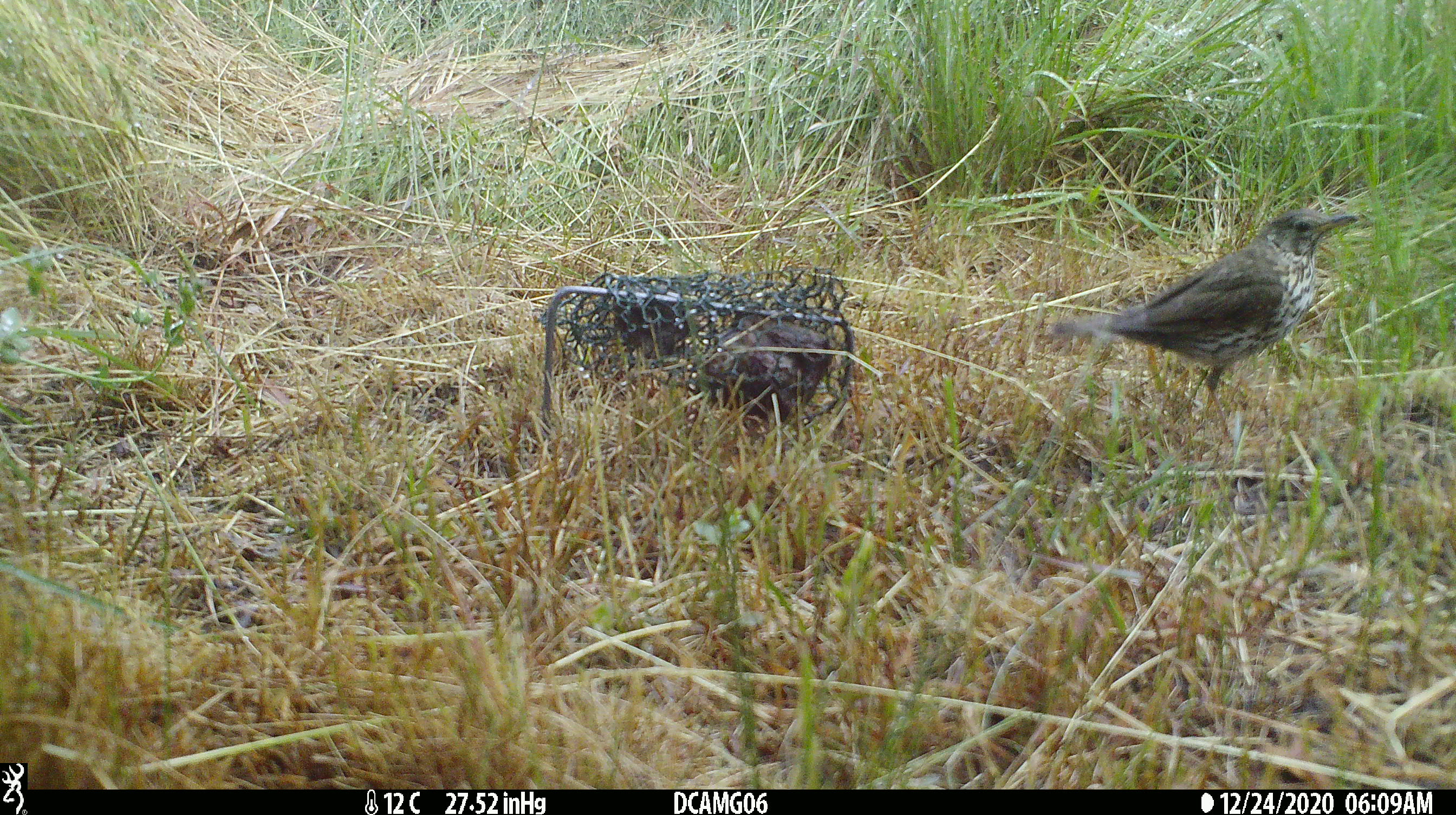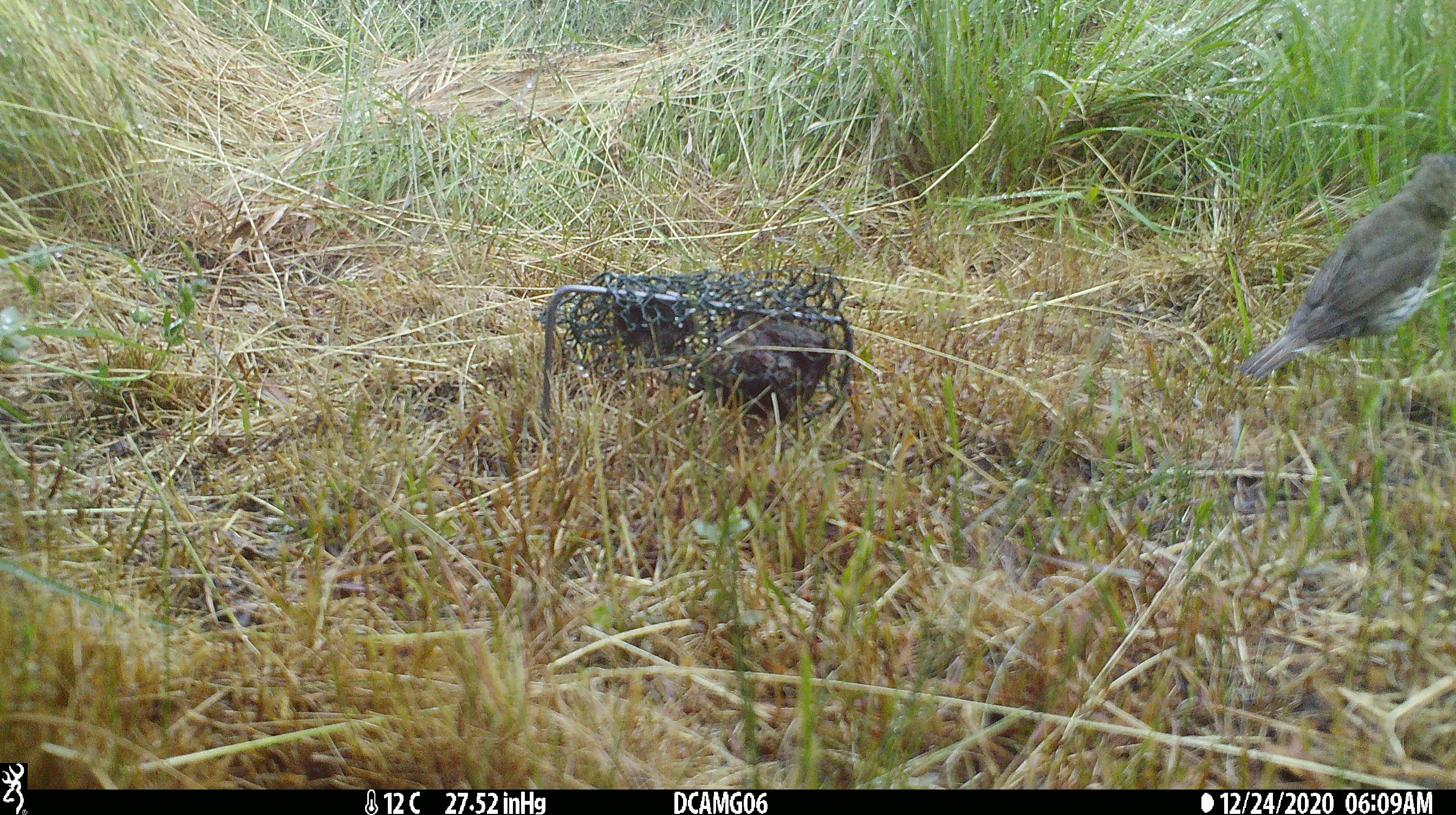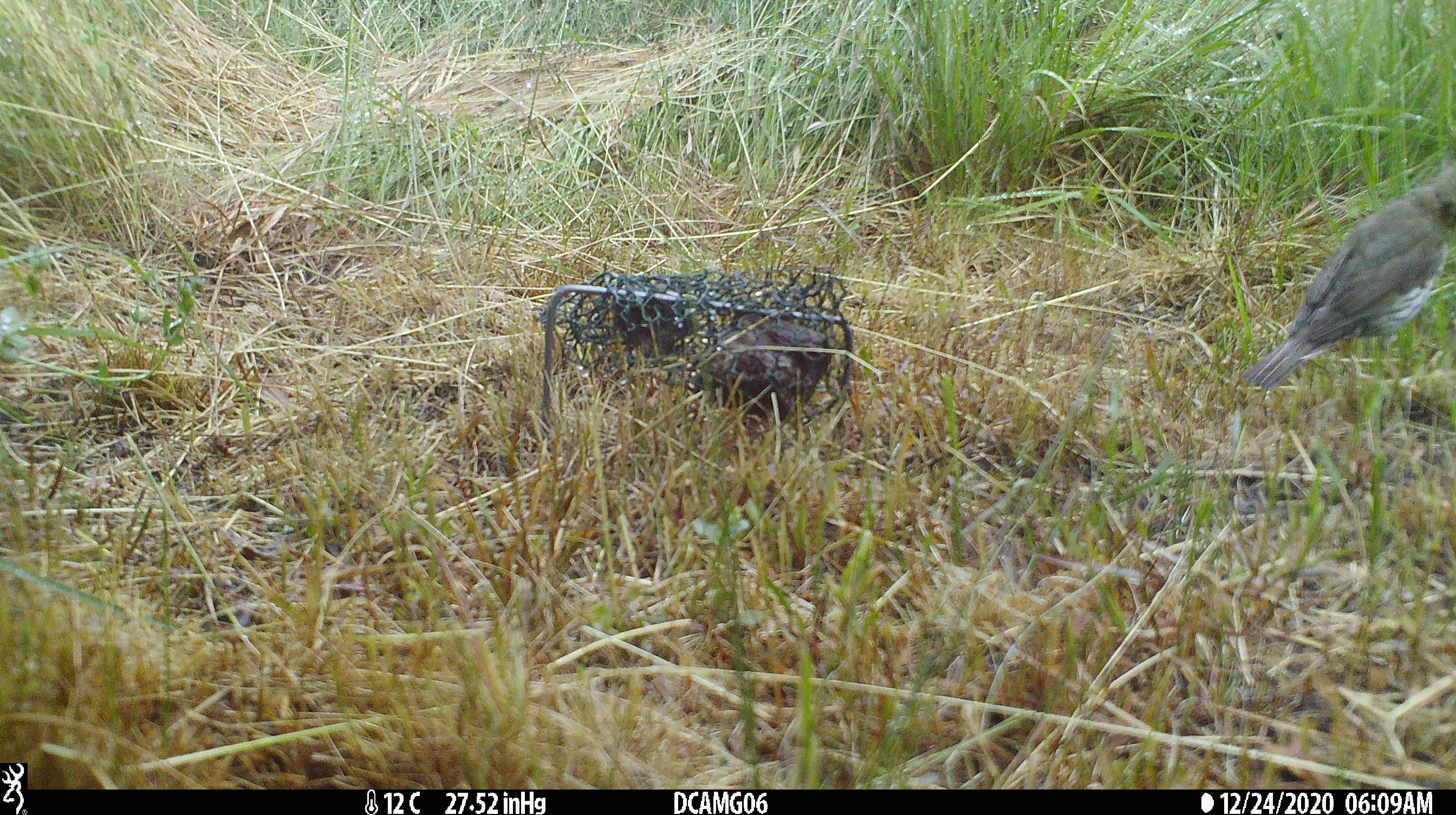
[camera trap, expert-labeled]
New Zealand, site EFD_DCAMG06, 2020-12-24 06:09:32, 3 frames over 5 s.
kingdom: Animalia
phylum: Chordata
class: Aves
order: Passeriformes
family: Turdidae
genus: Turdus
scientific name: Turdus philomelos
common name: song thrush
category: thrush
Thrush (song thrush) (Turdus philomelos).